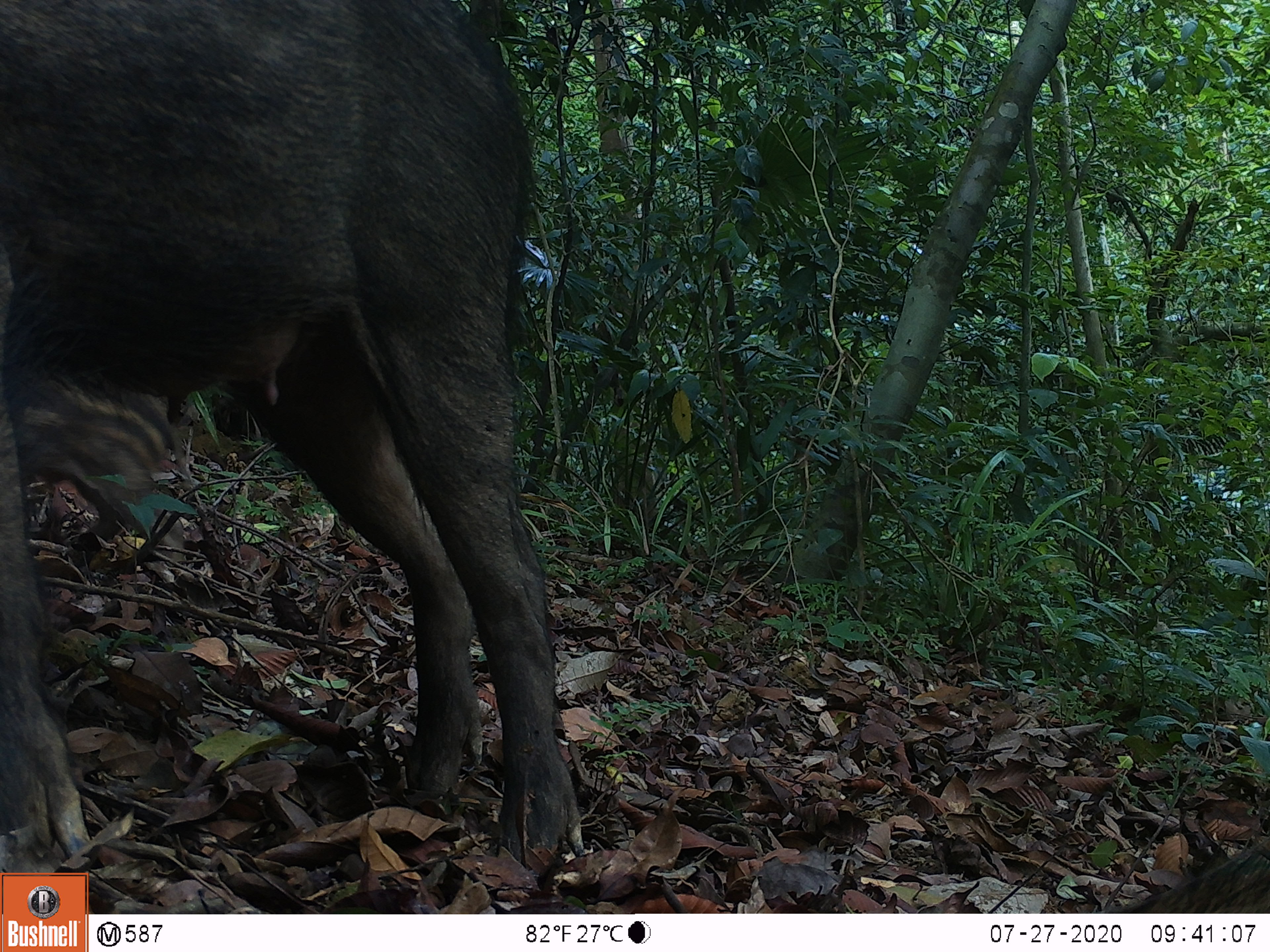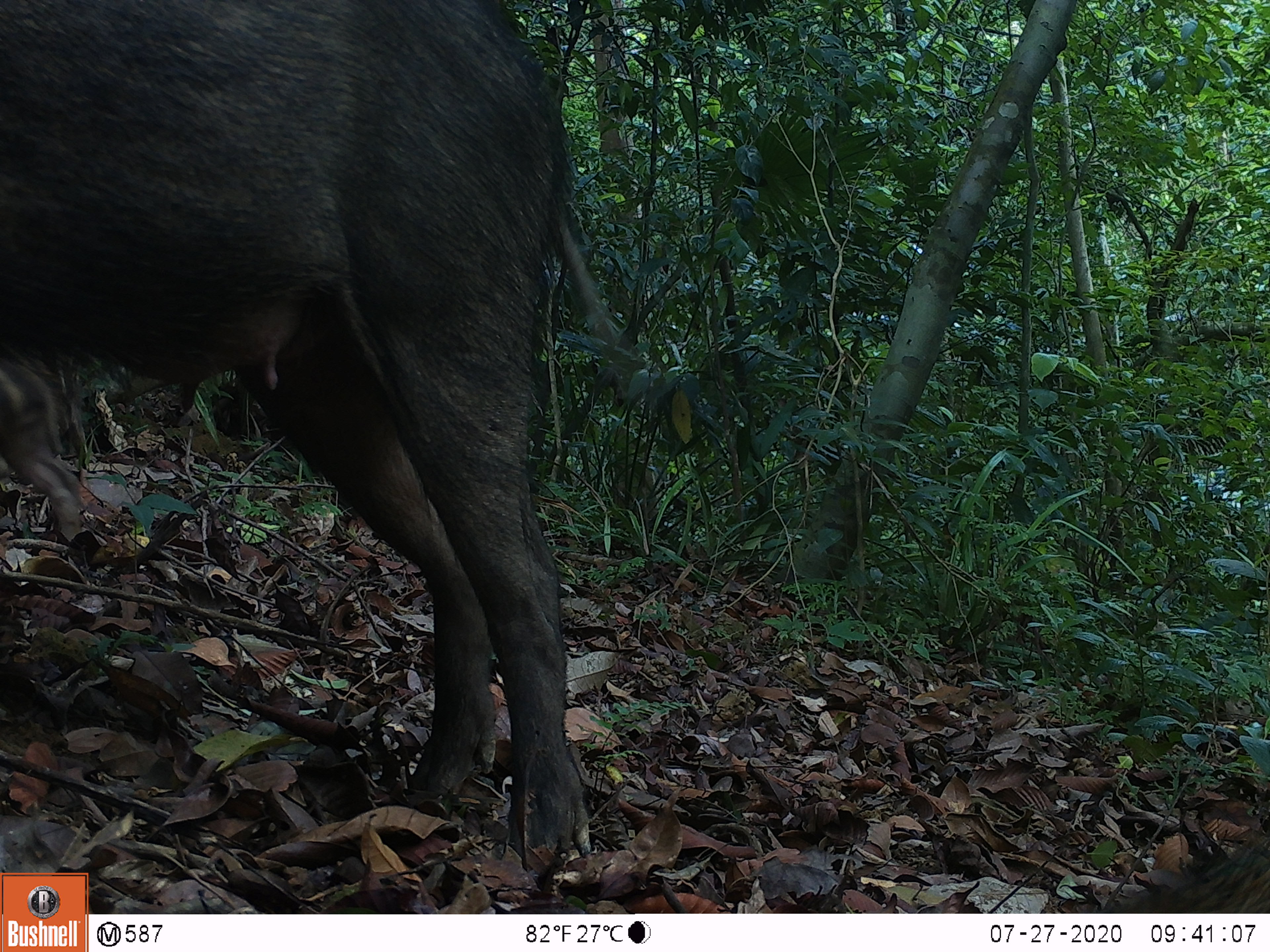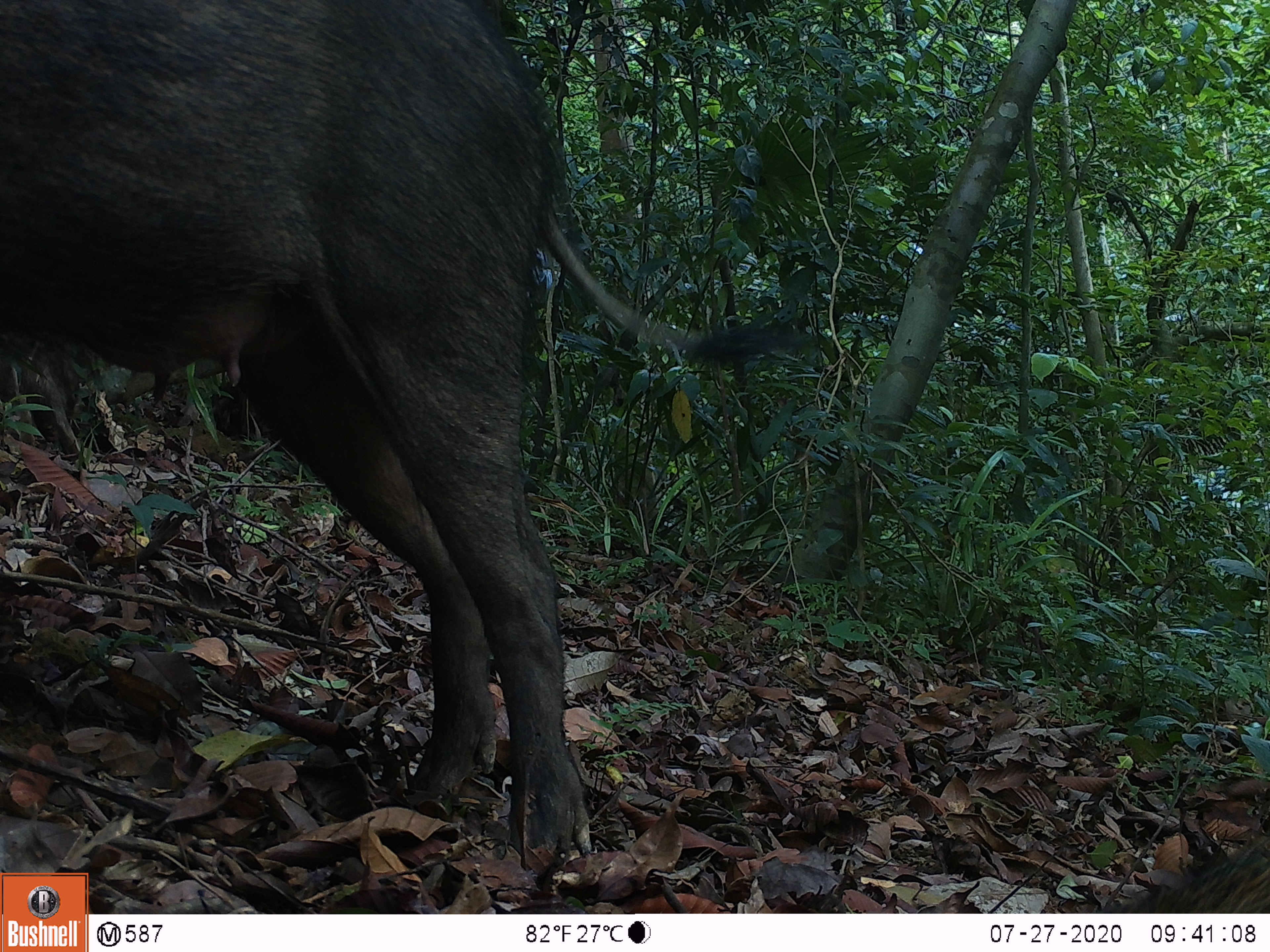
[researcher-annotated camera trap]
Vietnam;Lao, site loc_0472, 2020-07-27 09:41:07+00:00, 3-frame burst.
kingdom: Animalia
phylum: Chordata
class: Mammalia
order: Artiodactyla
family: Suidae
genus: Sus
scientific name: Sus scrofa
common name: eurasian wild pig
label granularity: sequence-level